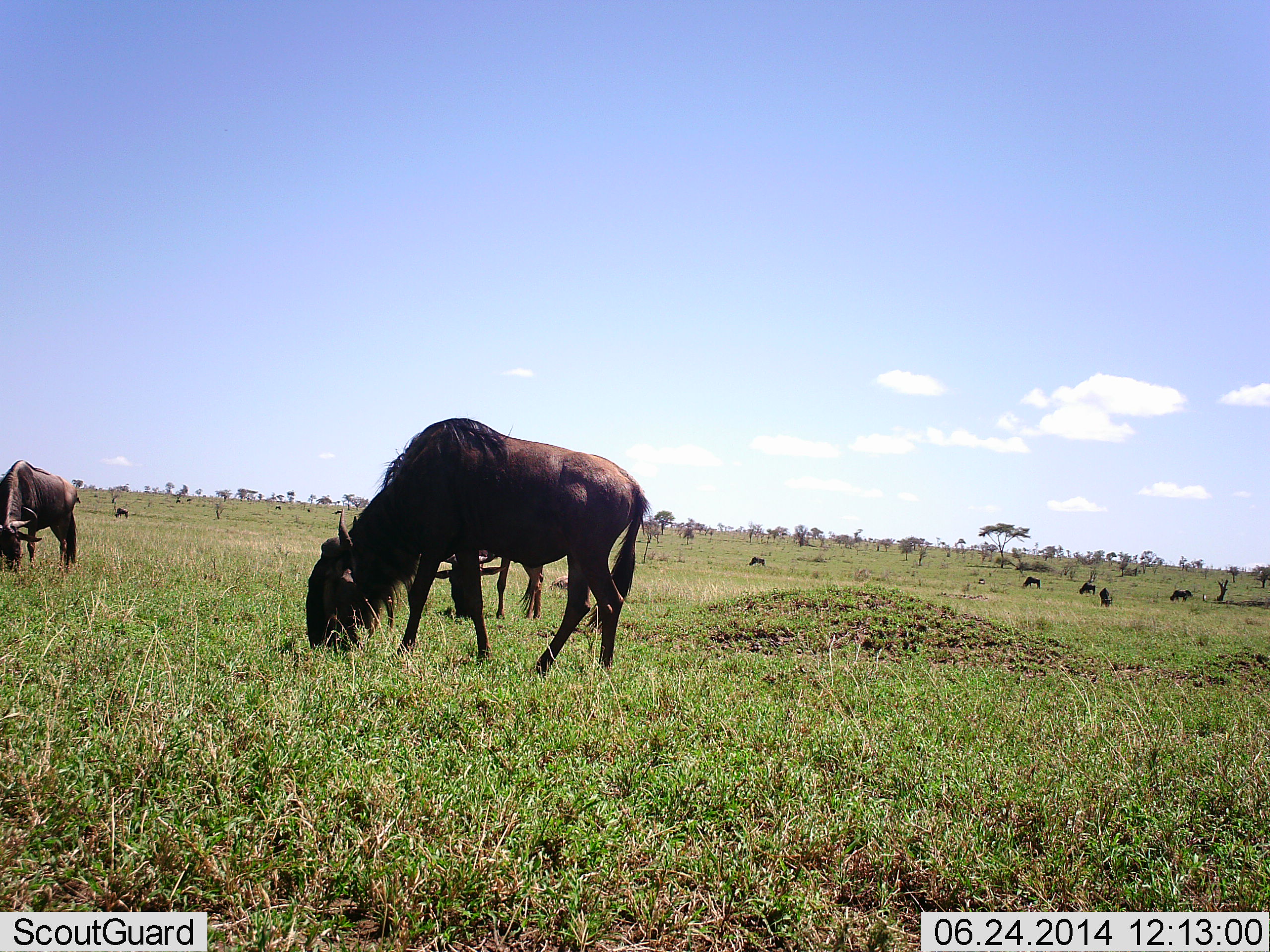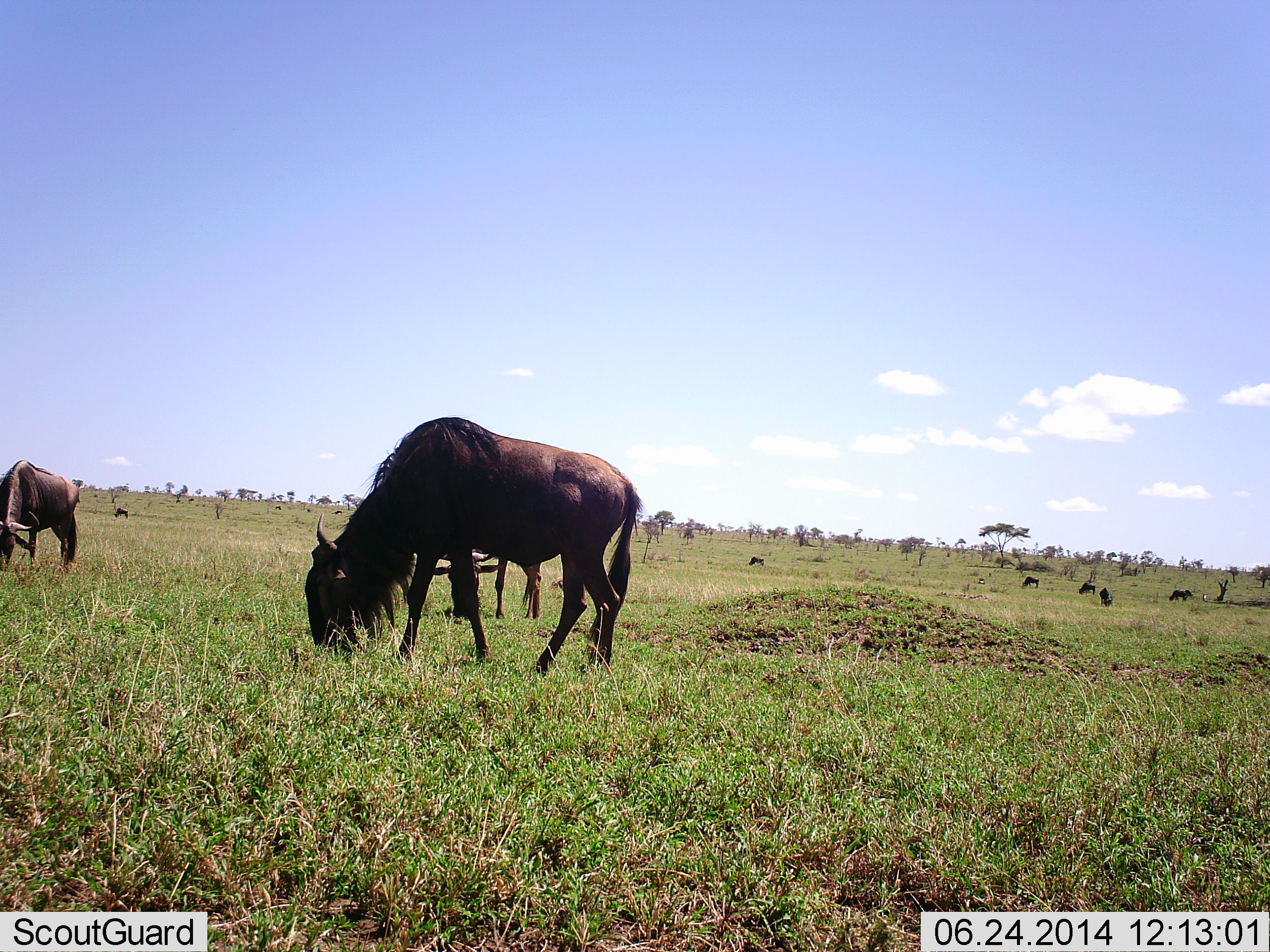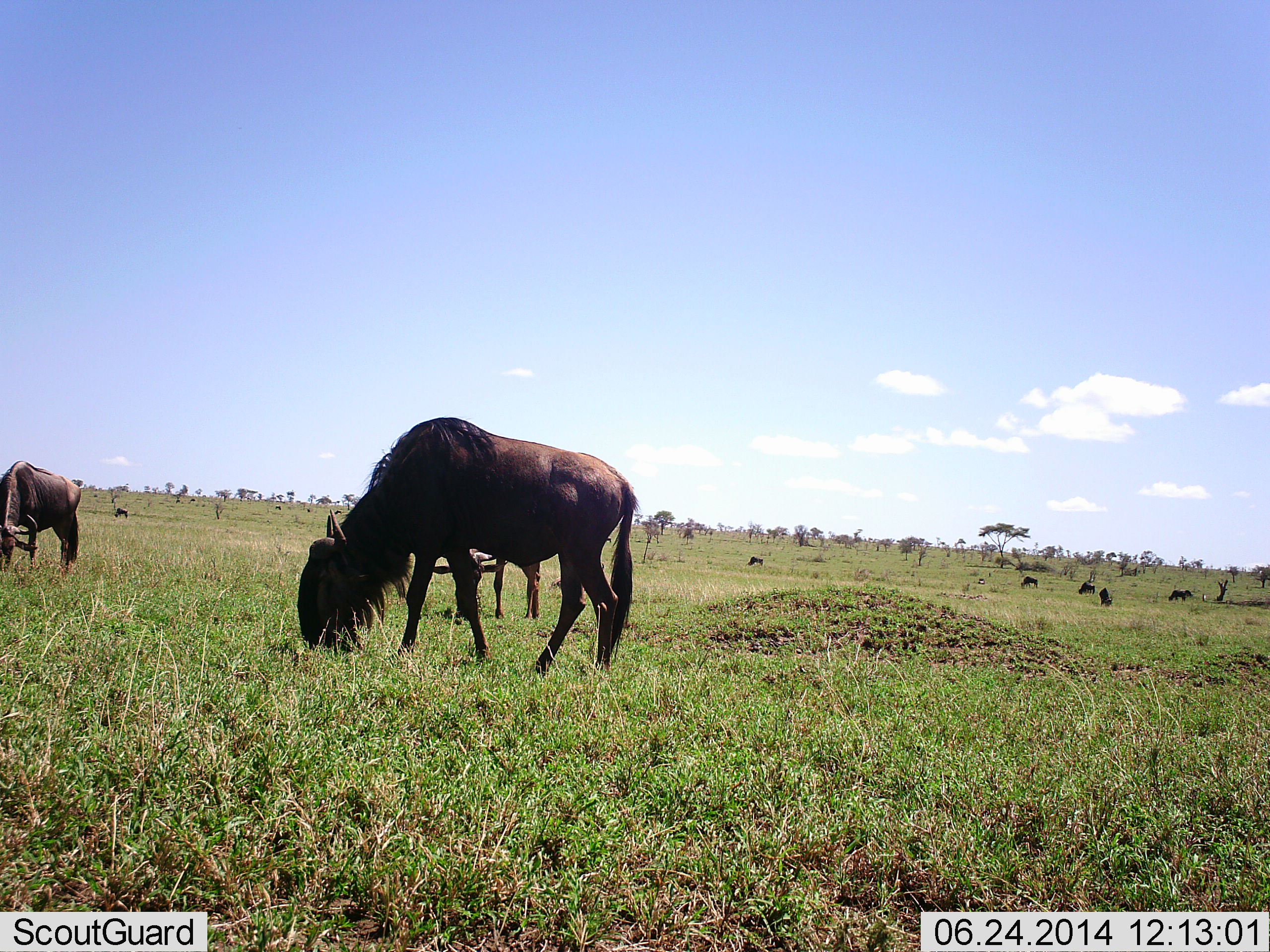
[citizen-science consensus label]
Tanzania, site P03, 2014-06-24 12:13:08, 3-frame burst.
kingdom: Animalia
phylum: Chordata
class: Mammalia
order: Artiodactyla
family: Bovidae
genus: Connochaetes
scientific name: Connochaetes taurinus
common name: blue wildebeest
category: wildebeest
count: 9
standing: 25%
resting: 0%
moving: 5%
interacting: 0%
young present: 4%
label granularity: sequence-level